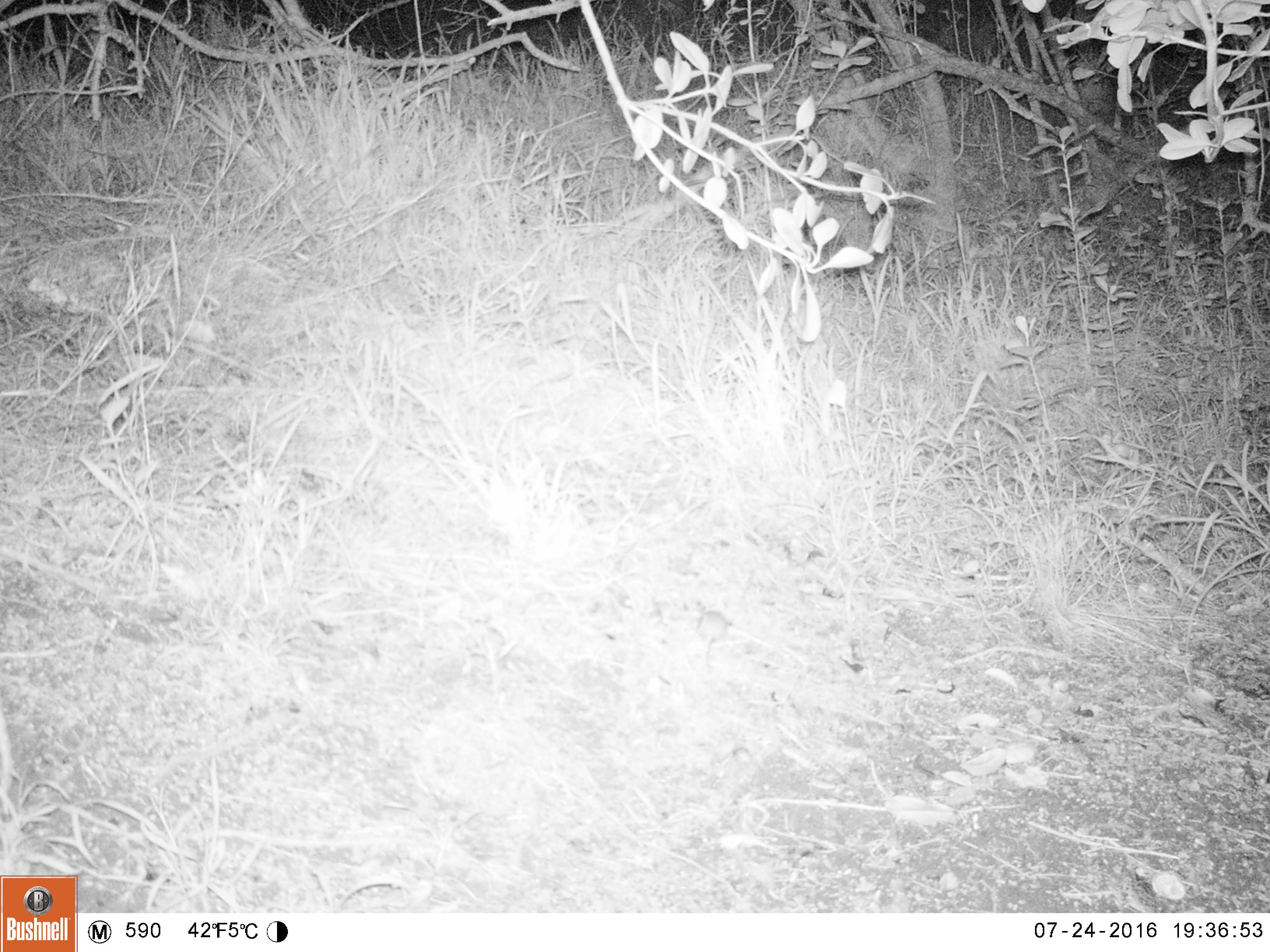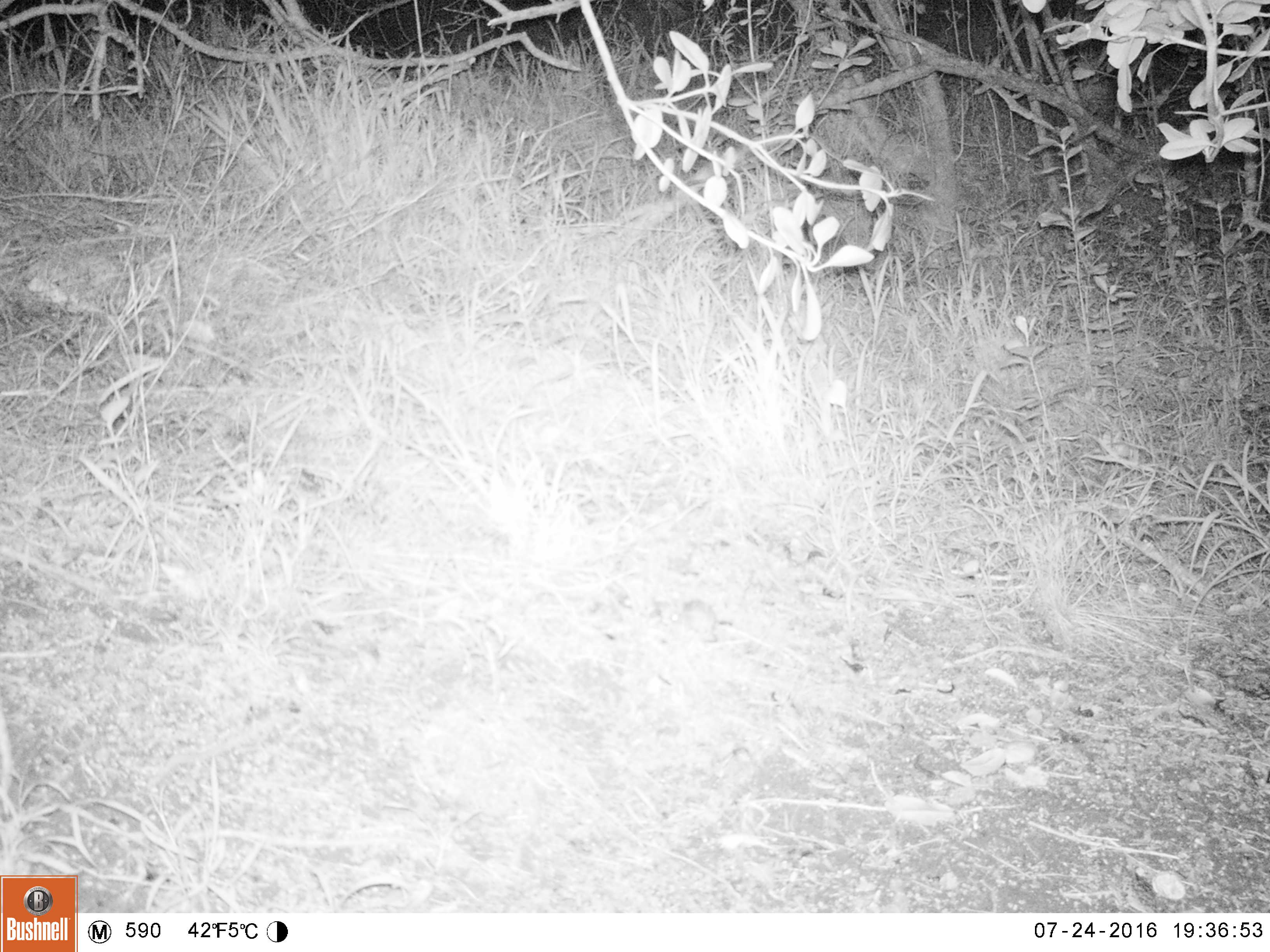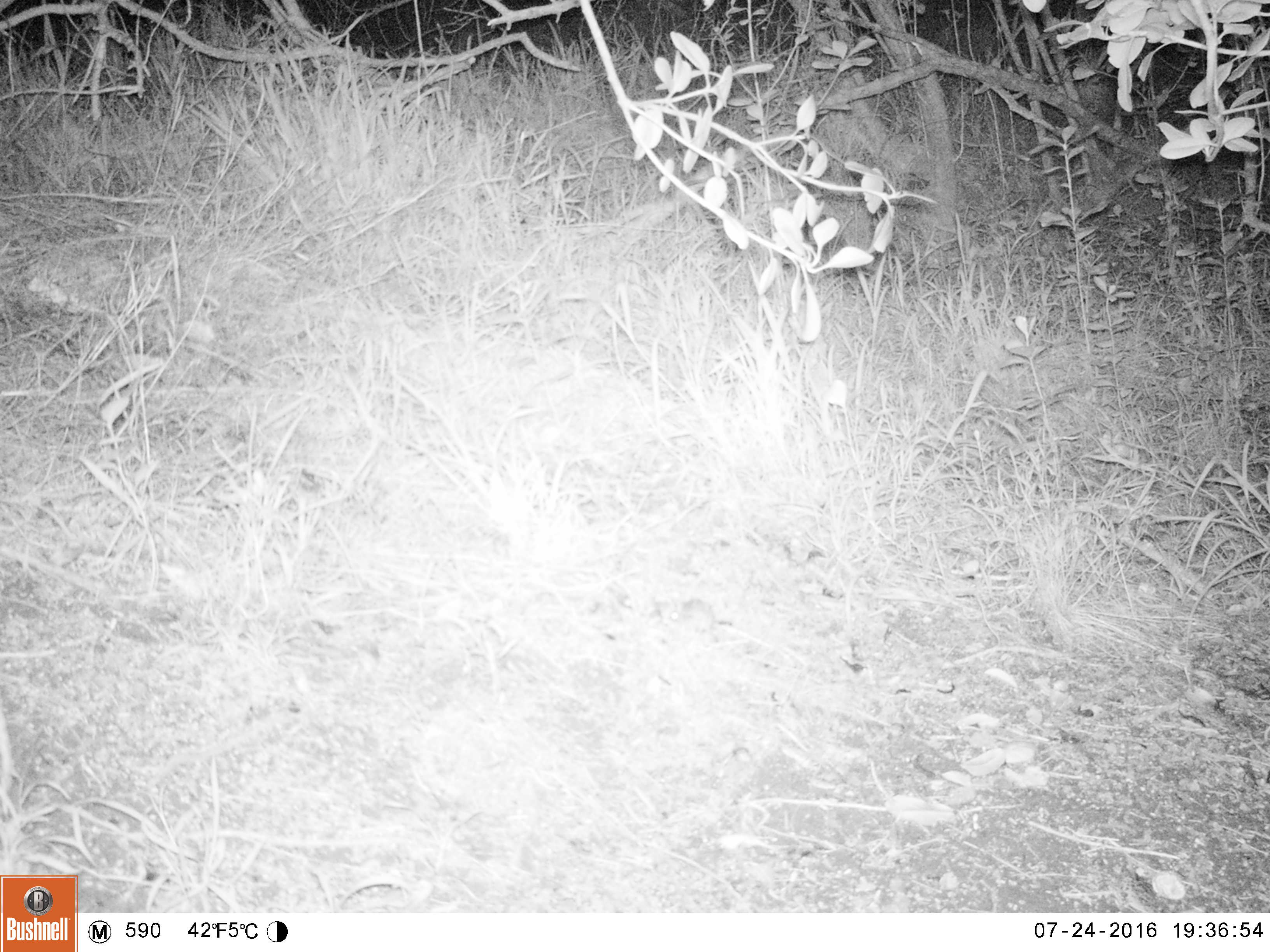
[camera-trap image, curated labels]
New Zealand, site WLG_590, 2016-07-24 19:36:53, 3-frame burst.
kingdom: Animalia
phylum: Chordata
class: Mammalia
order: Rodentia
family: Muridae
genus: Mus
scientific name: Mus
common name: mouse